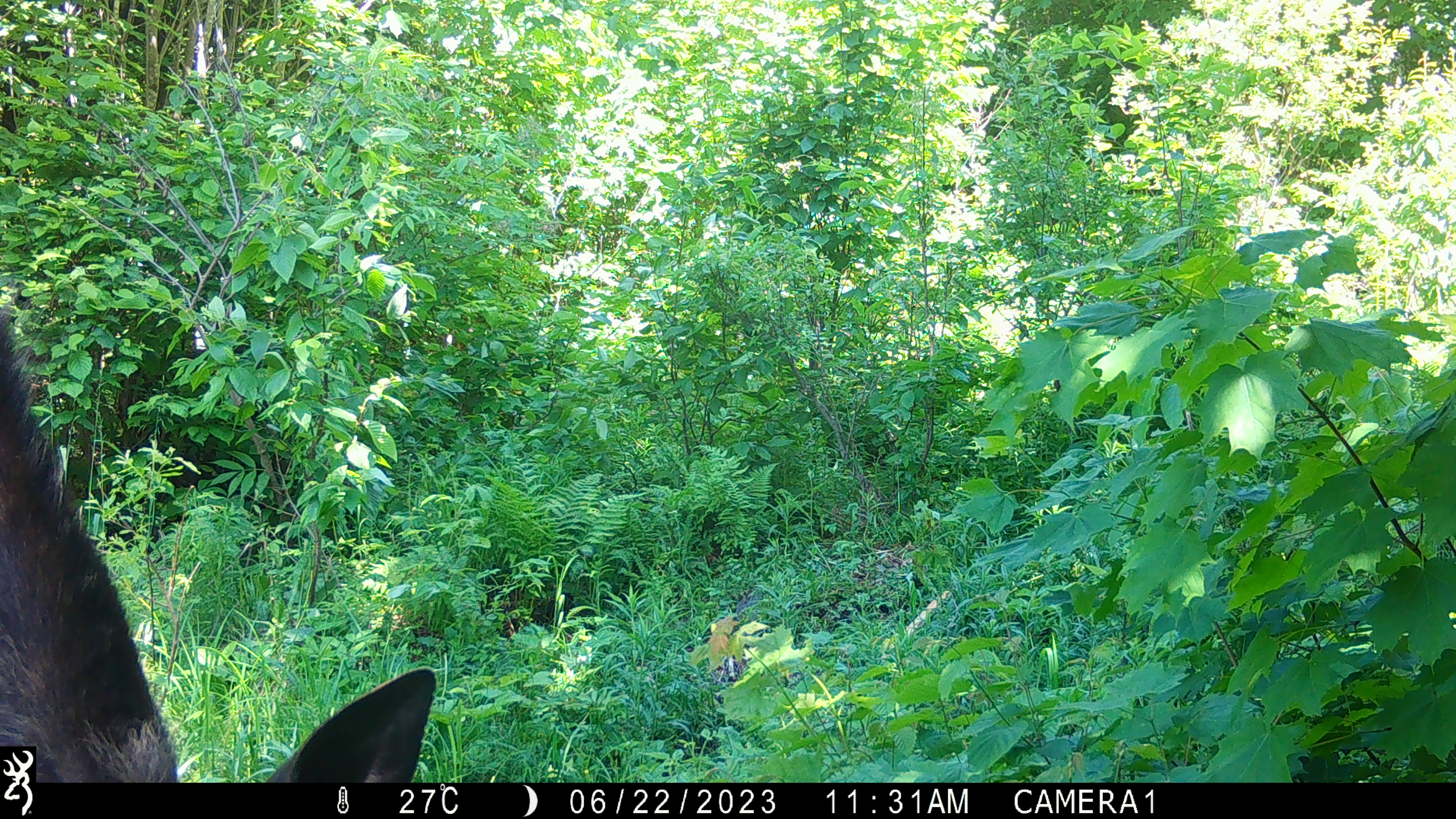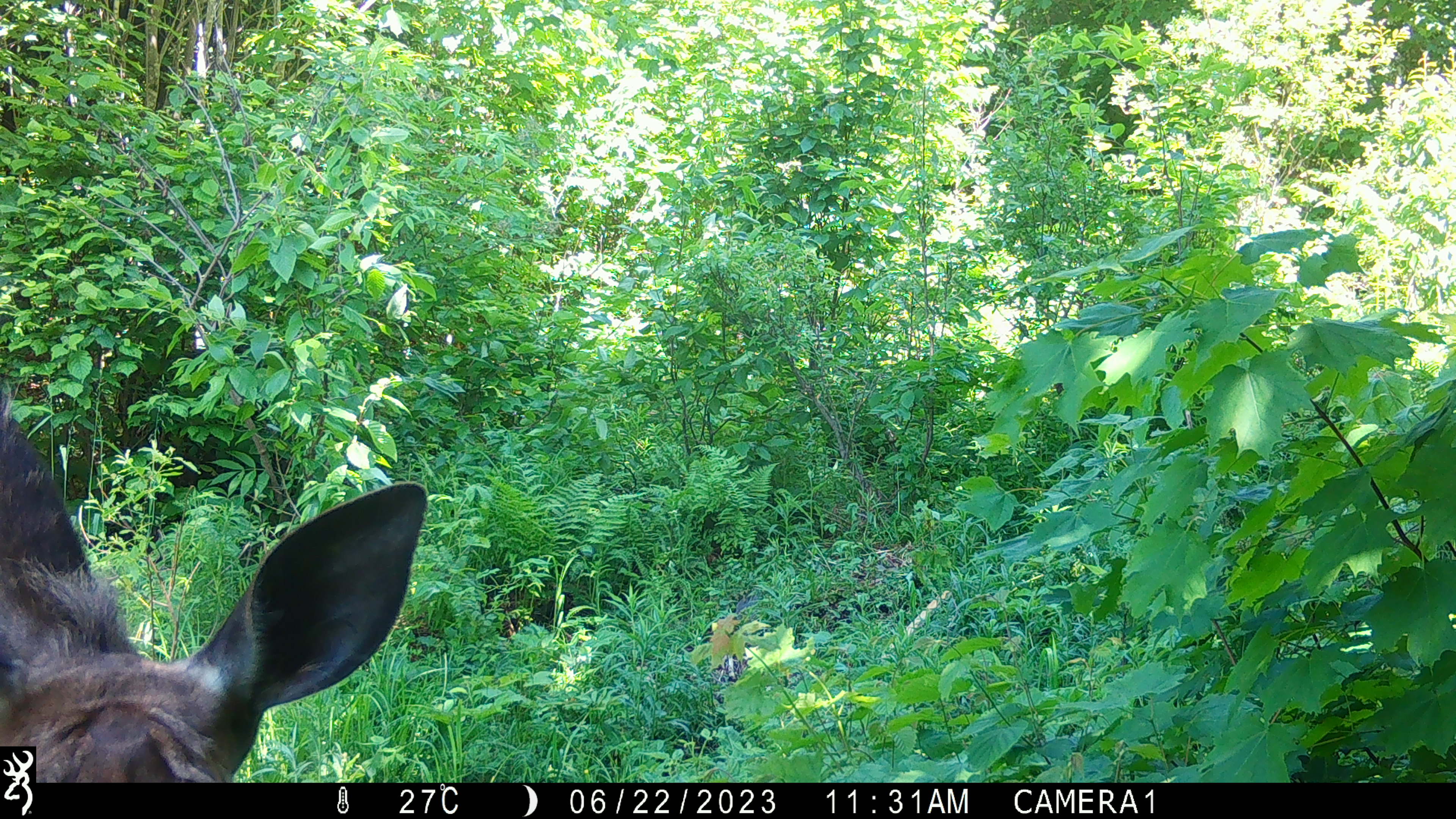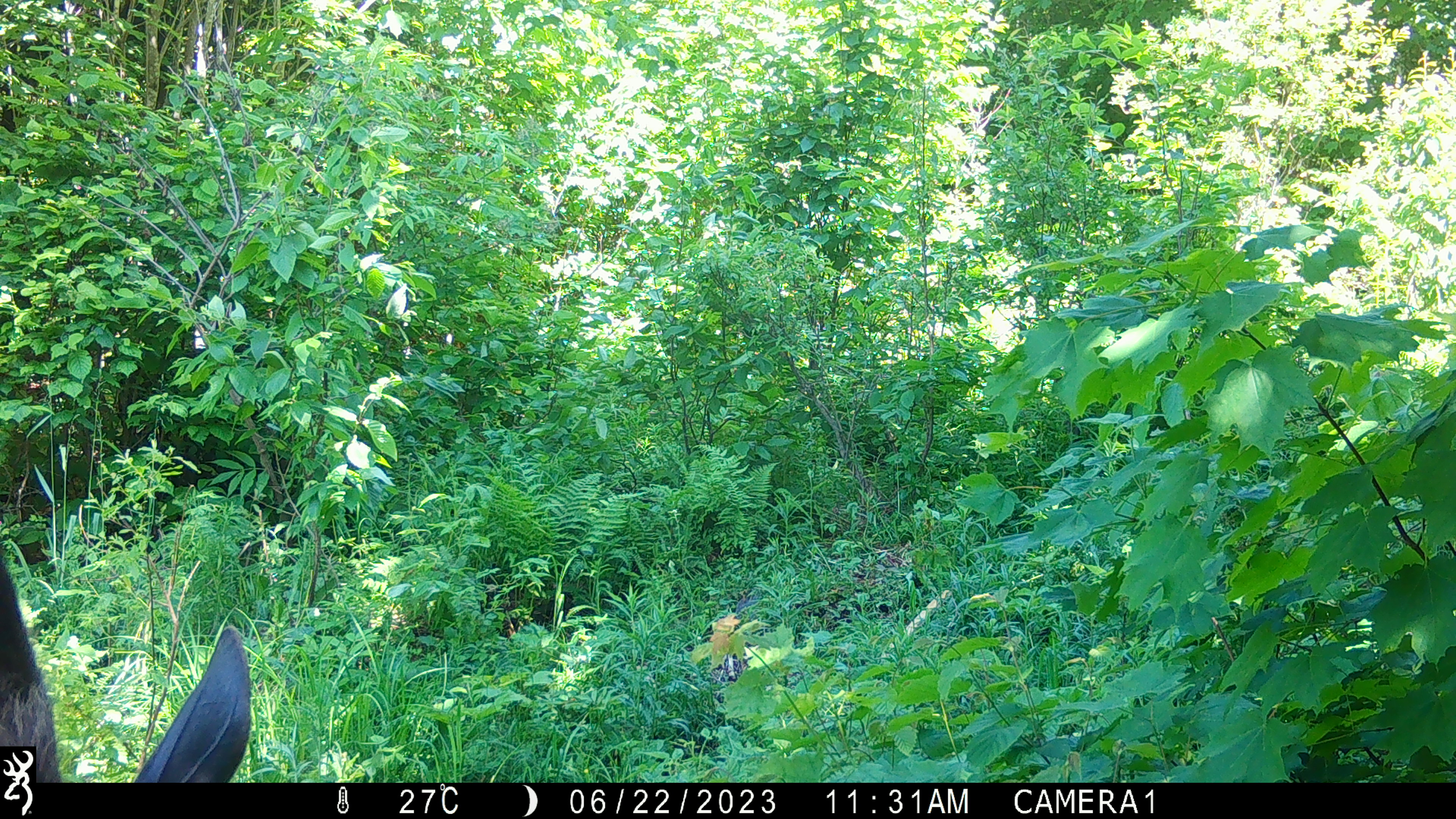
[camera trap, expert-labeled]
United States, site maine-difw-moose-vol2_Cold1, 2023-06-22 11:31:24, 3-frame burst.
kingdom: Animalia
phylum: Chordata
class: Mammalia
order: Artiodactyla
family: Cervidae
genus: Alces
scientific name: Alces alces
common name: moose